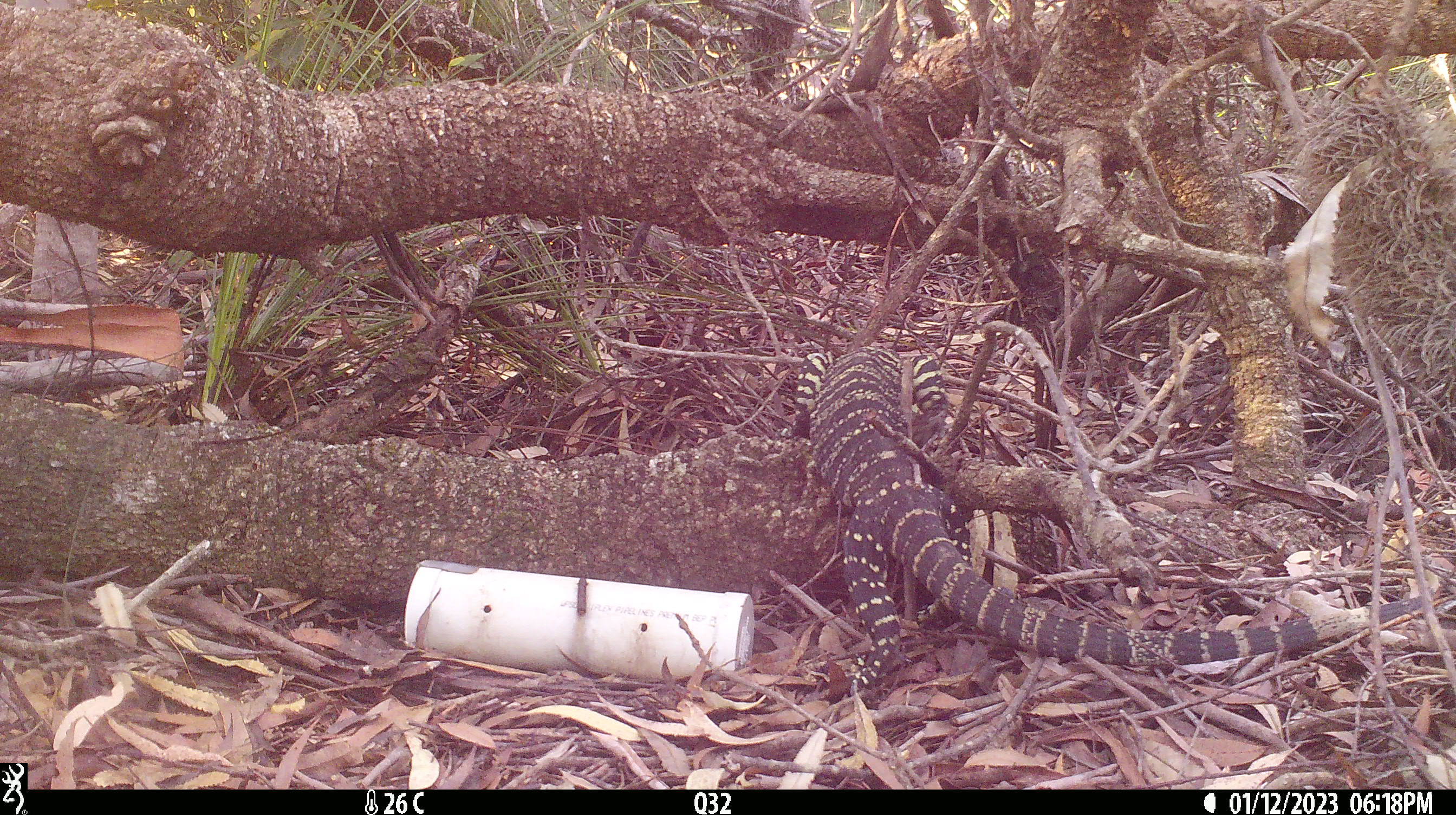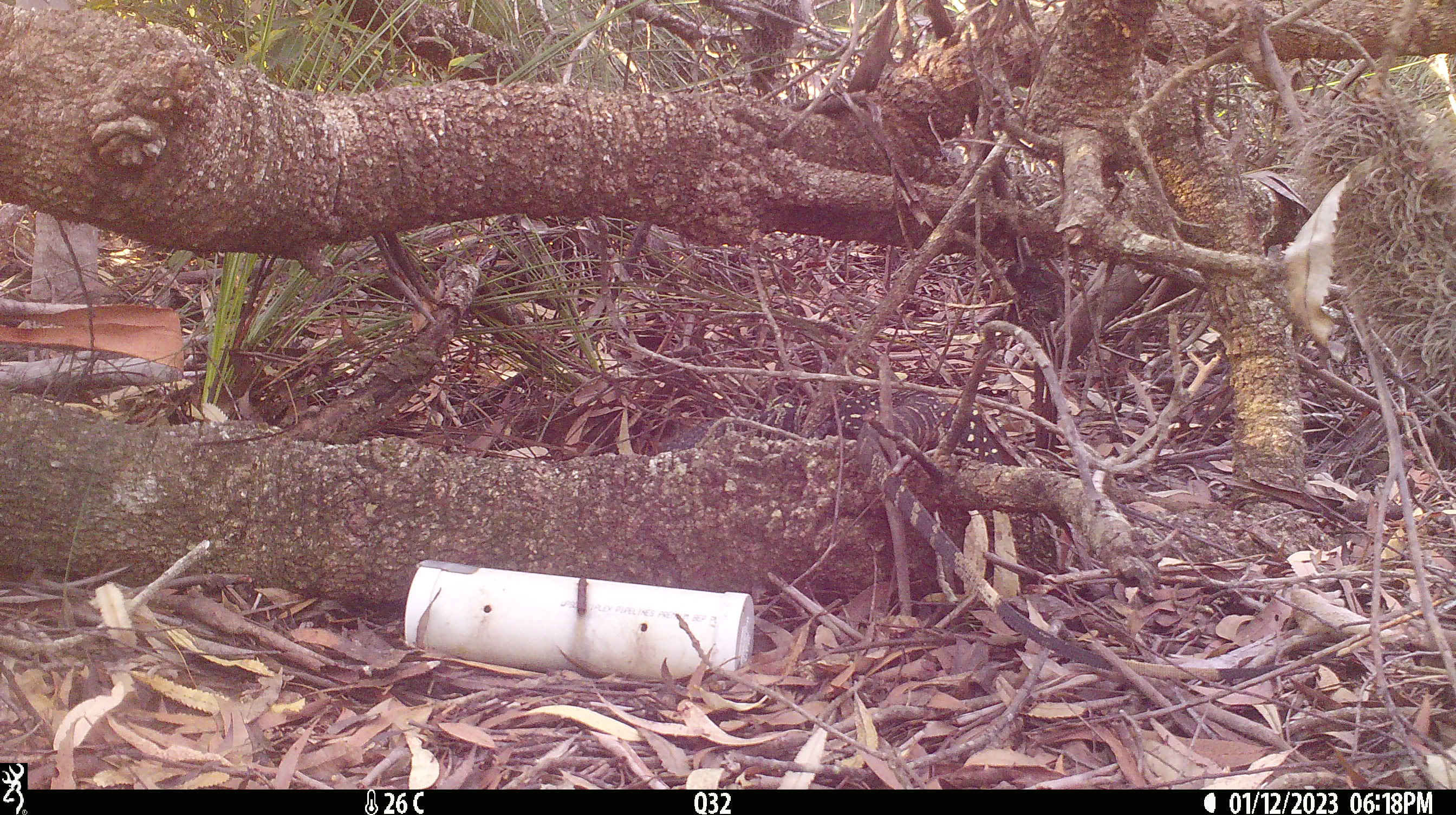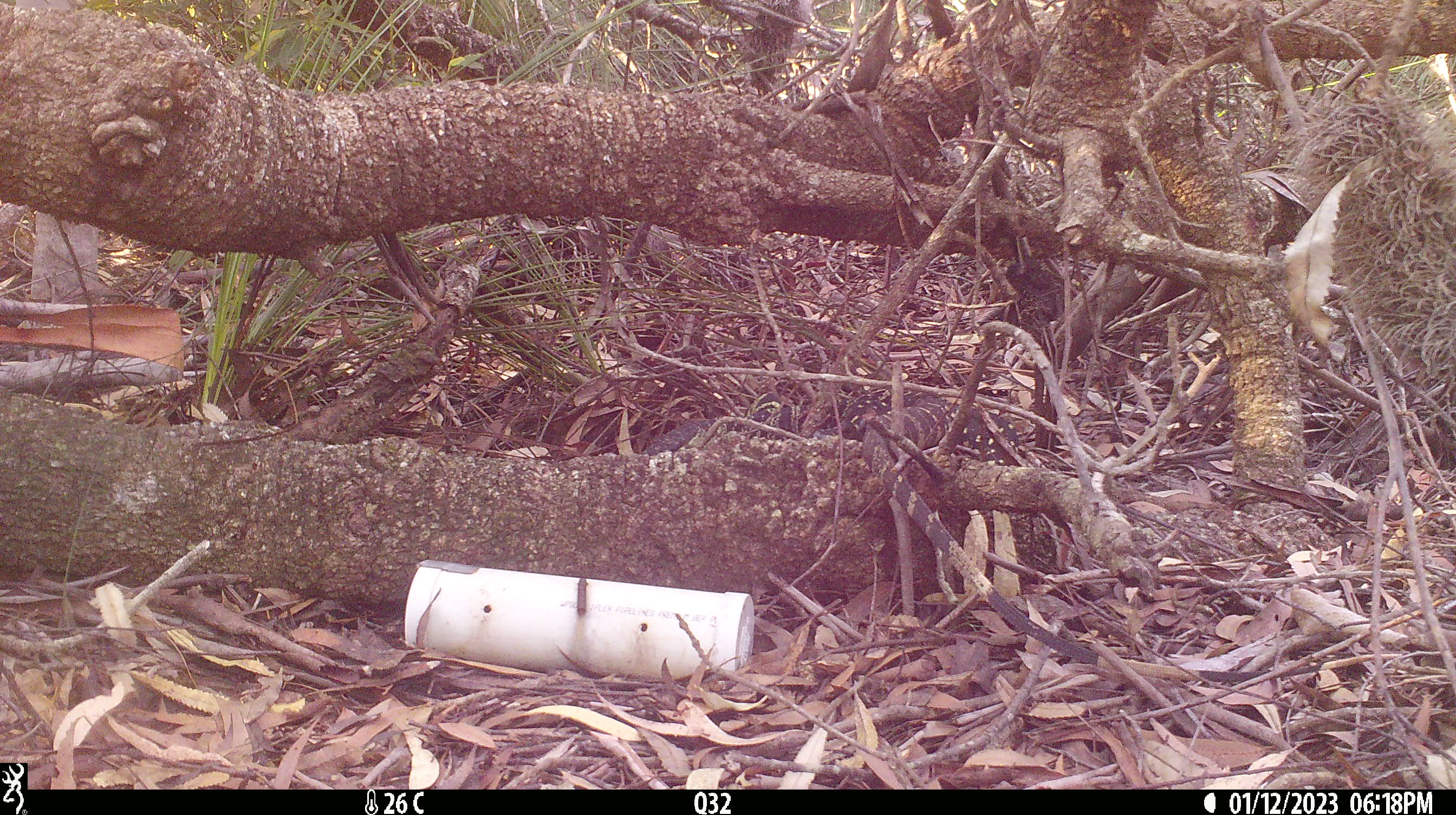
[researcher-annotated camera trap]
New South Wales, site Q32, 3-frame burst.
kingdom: Animalia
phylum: Chordata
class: Reptilia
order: Squamata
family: Varanidae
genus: Varanus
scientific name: Varanus varius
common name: lace monitor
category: goanna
Goanna (lace monitor) (Varanus varius).